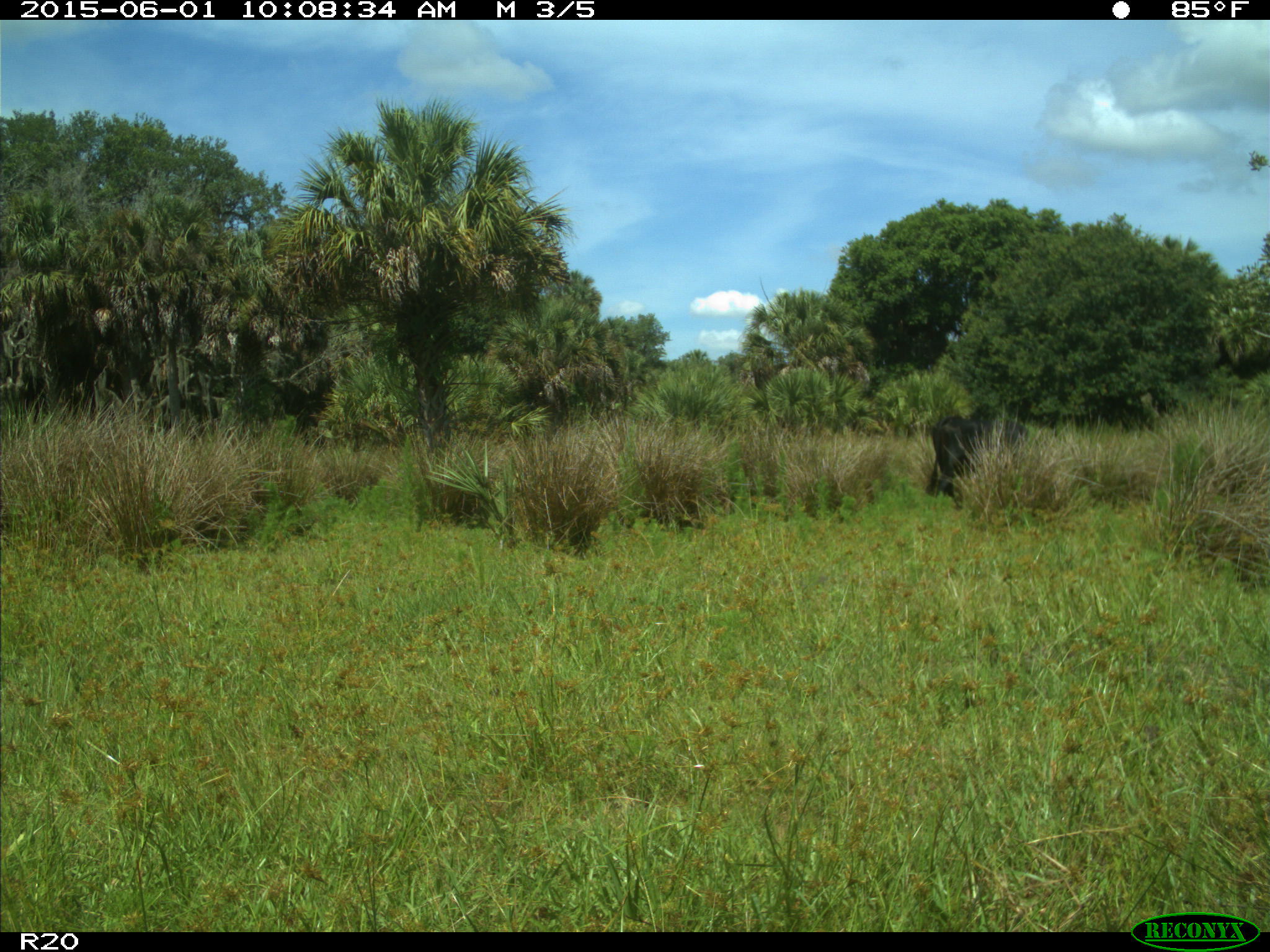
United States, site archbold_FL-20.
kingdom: Animalia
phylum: Chordata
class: Mammalia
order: Artiodactyla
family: Bovidae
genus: Bos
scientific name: Bos taurus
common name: domestic cow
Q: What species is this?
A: Bos taurus (domestic cow).